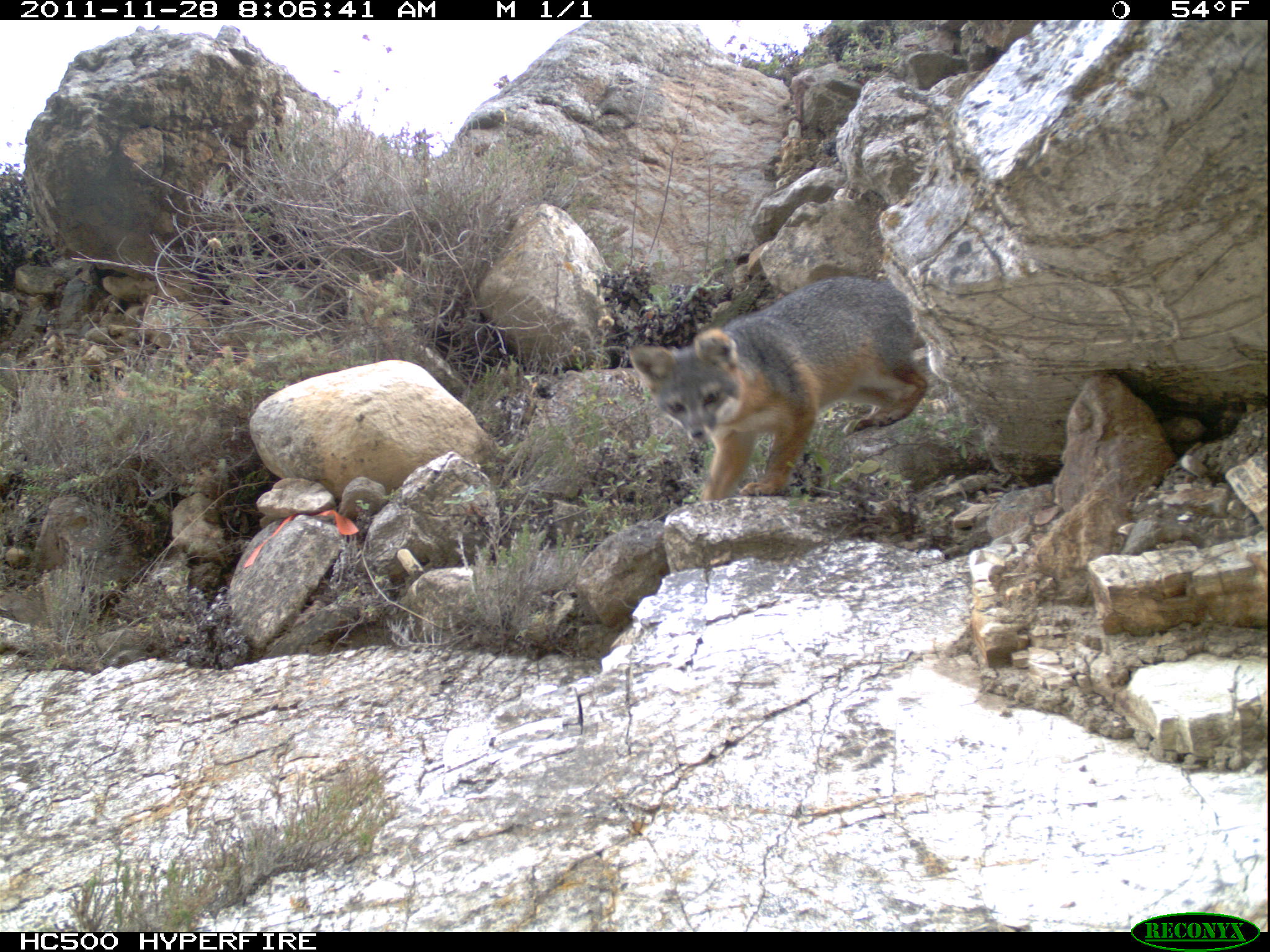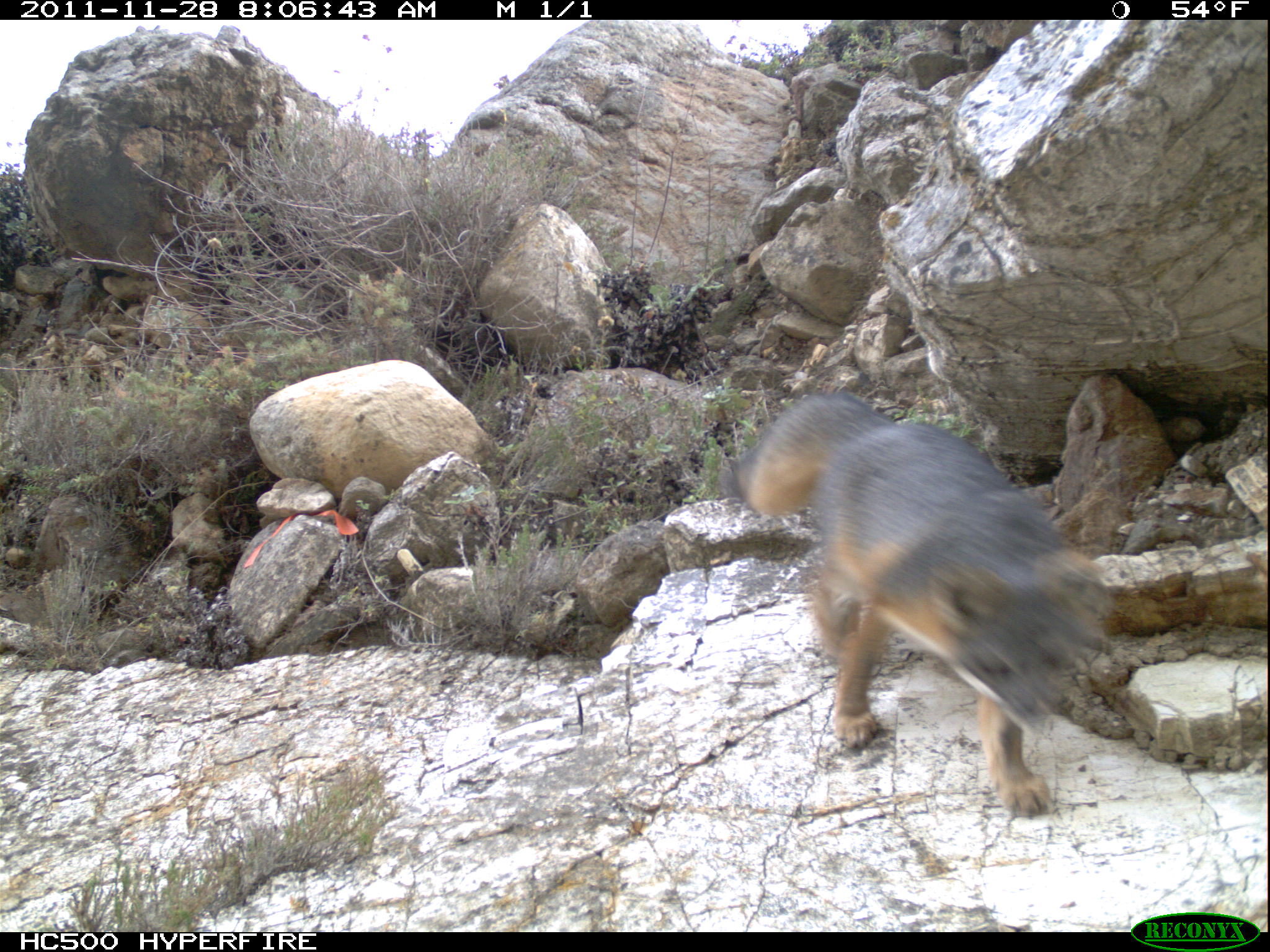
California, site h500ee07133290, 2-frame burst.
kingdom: Animalia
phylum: Chordata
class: Mammalia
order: Carnivora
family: Canidae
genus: Urocyon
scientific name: Urocyon littoralis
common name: island fox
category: fox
Fox (island fox) (Urocyon littoralis).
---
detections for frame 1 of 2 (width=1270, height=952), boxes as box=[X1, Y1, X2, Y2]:
fox: box=[626, 275, 926, 499]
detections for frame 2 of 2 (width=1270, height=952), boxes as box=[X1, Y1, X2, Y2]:
fox: box=[723, 389, 1114, 821]